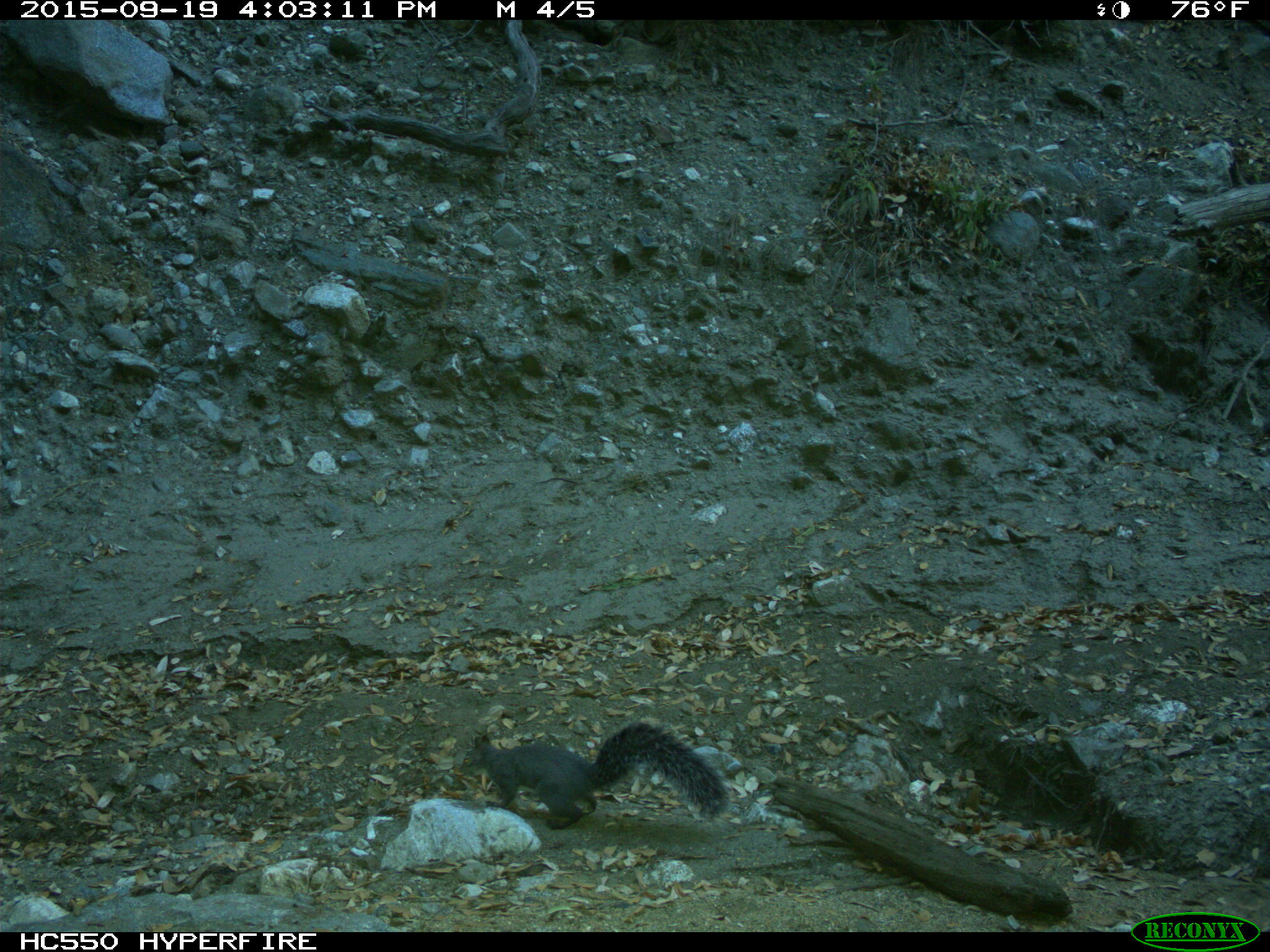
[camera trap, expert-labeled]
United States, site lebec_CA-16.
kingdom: Animalia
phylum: Chordata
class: Mammalia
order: Rodentia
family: Sciuridae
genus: Sciurus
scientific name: Sciurus carolinensis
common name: eastern gray squirrel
Sciurus carolinensis (eastern gray squirrel).